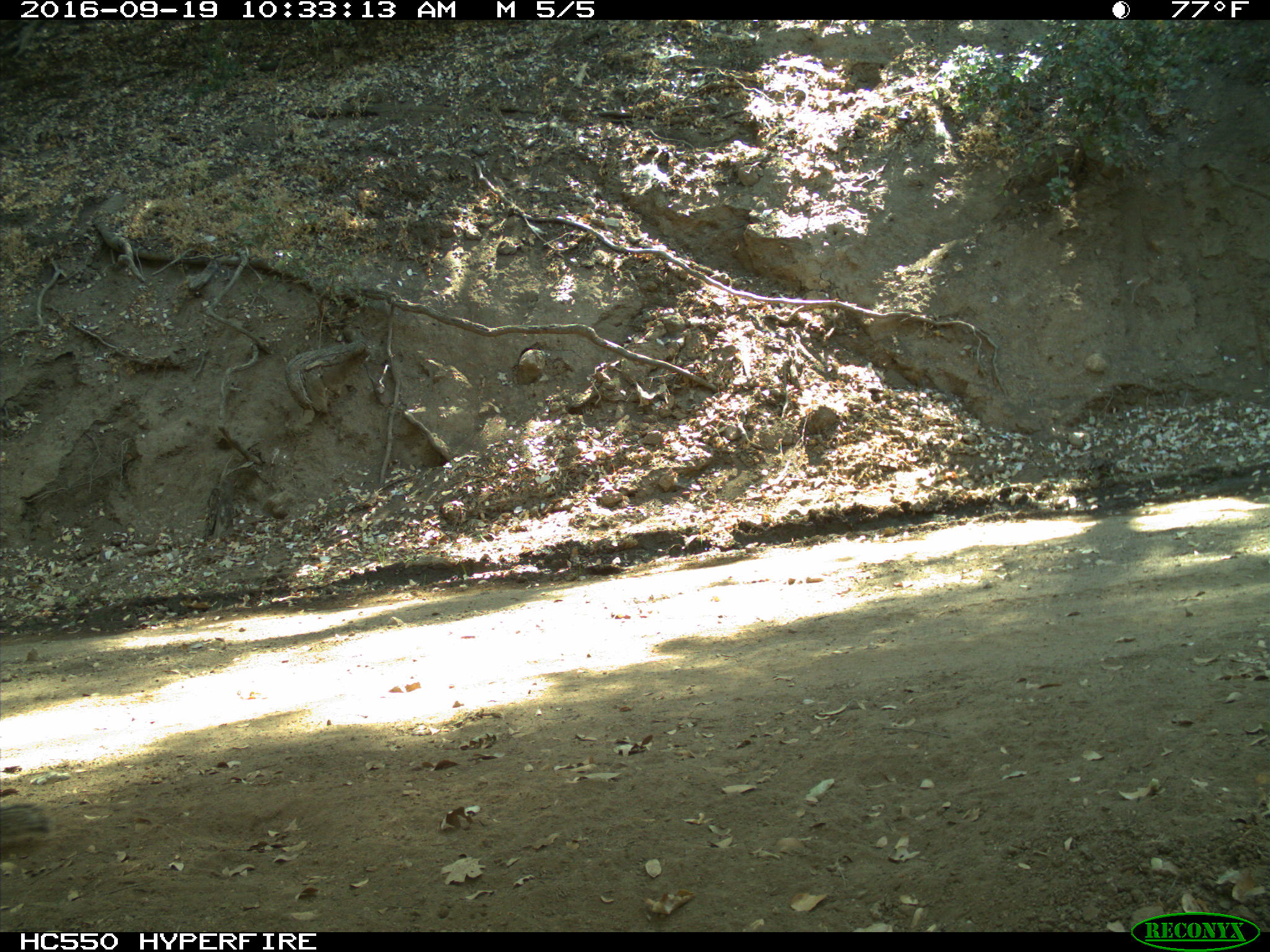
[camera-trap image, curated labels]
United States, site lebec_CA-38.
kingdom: Animalia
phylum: Chordata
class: Mammalia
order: Rodentia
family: Sciuridae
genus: Otospermophilus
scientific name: Otospermophilus beecheyi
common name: california ground squirrel